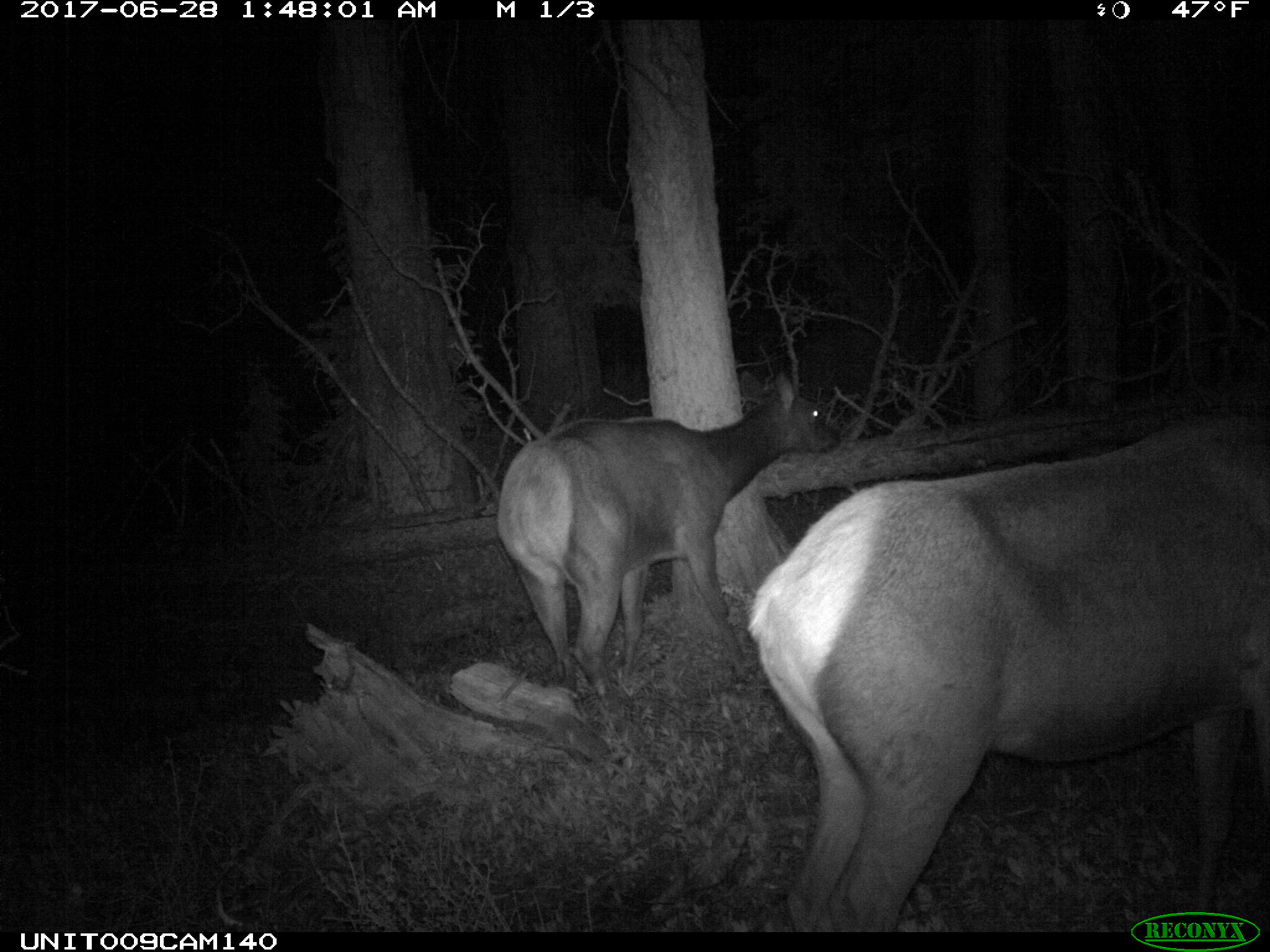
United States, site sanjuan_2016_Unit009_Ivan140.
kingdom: Animalia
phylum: Chordata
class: Mammalia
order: Artiodactyla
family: Cervidae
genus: Cervus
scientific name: Cervus elaphus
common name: red deer